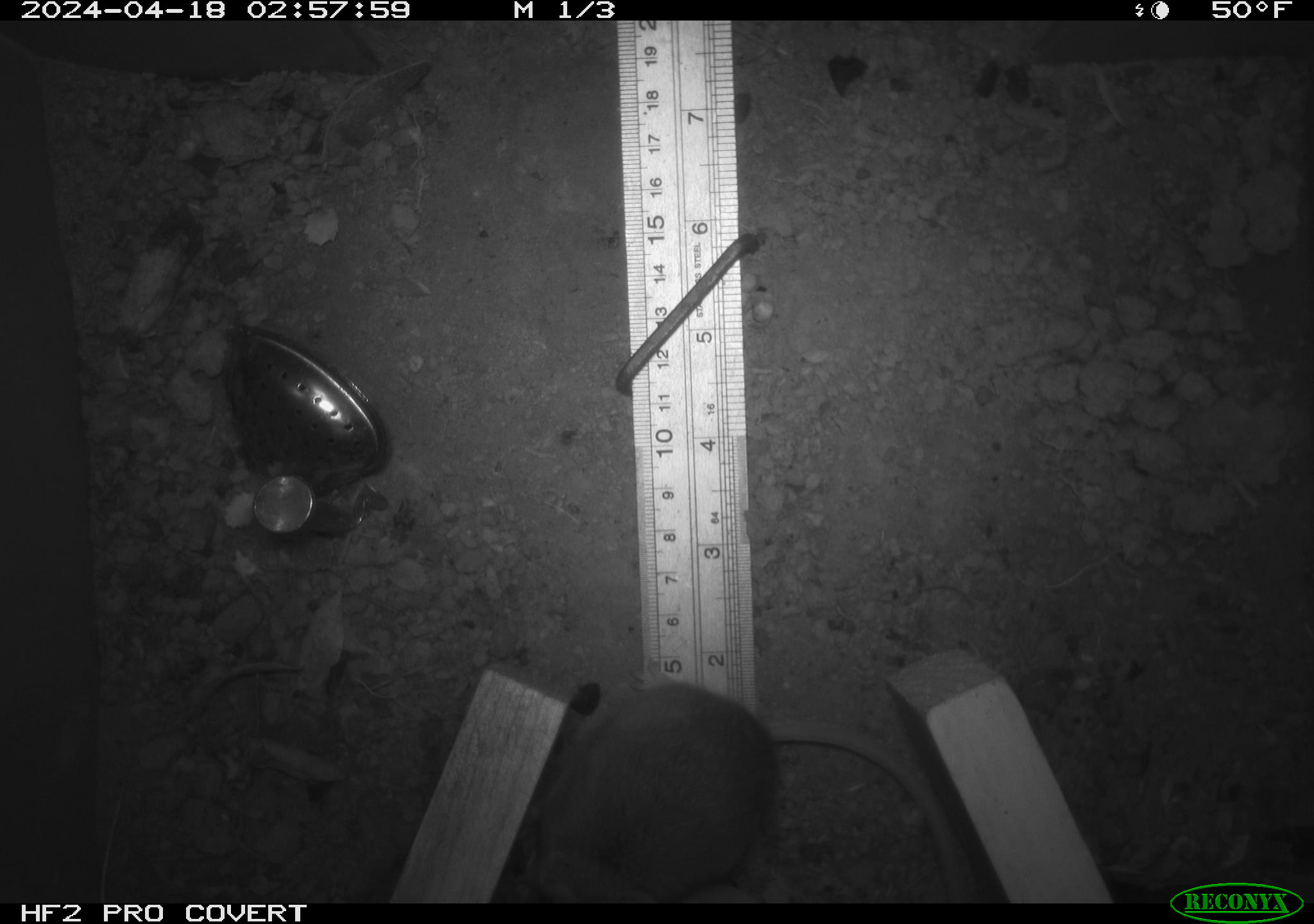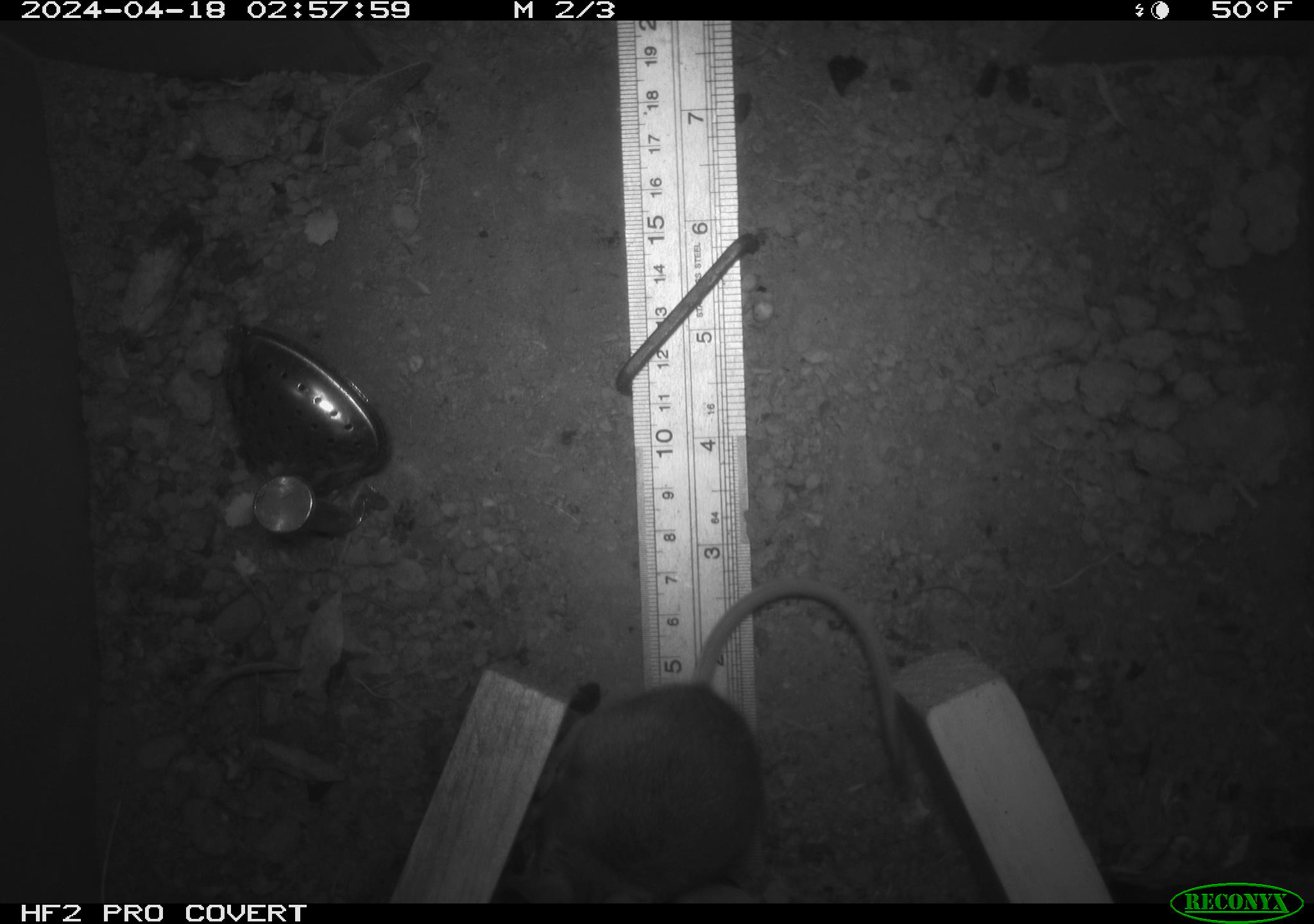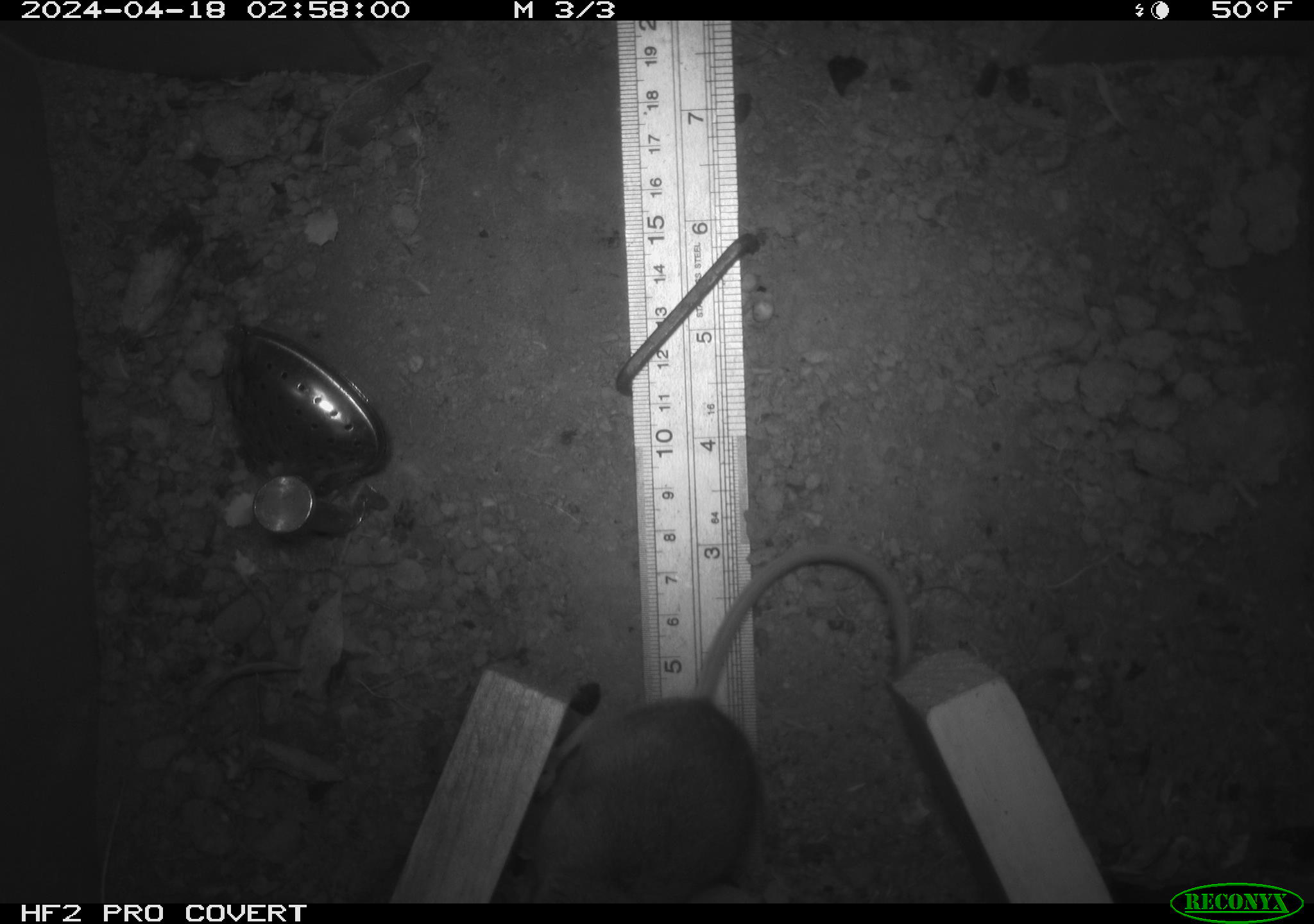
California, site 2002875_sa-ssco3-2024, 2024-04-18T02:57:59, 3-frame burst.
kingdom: Animalia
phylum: Chordata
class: Mammalia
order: Rodentia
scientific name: Rodentia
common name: rodent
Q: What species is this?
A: Rodent (Rodentia).